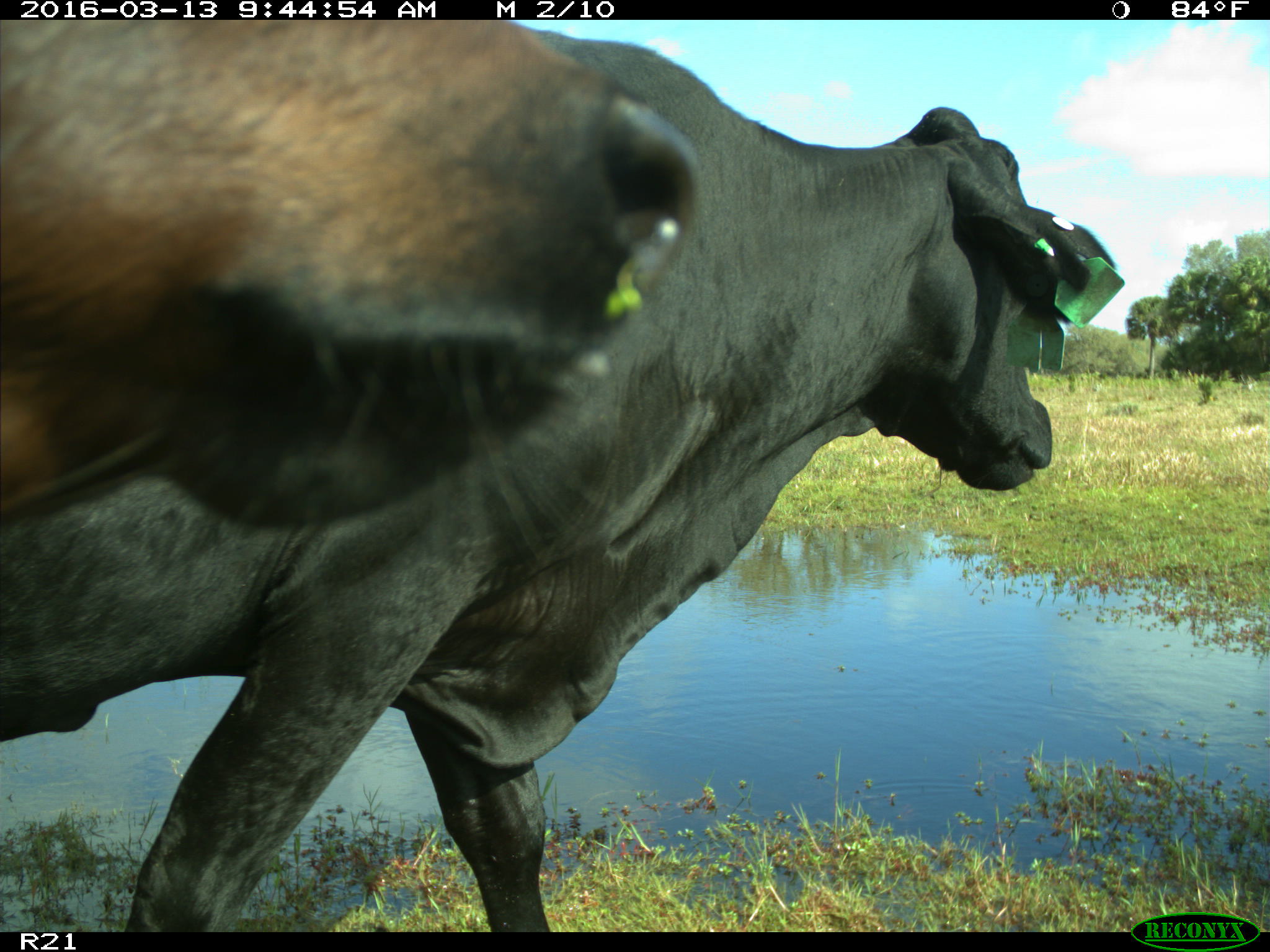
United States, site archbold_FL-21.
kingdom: Animalia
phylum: Chordata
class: Mammalia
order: Artiodactyla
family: Bovidae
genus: Bos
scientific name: Bos taurus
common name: domestic cow